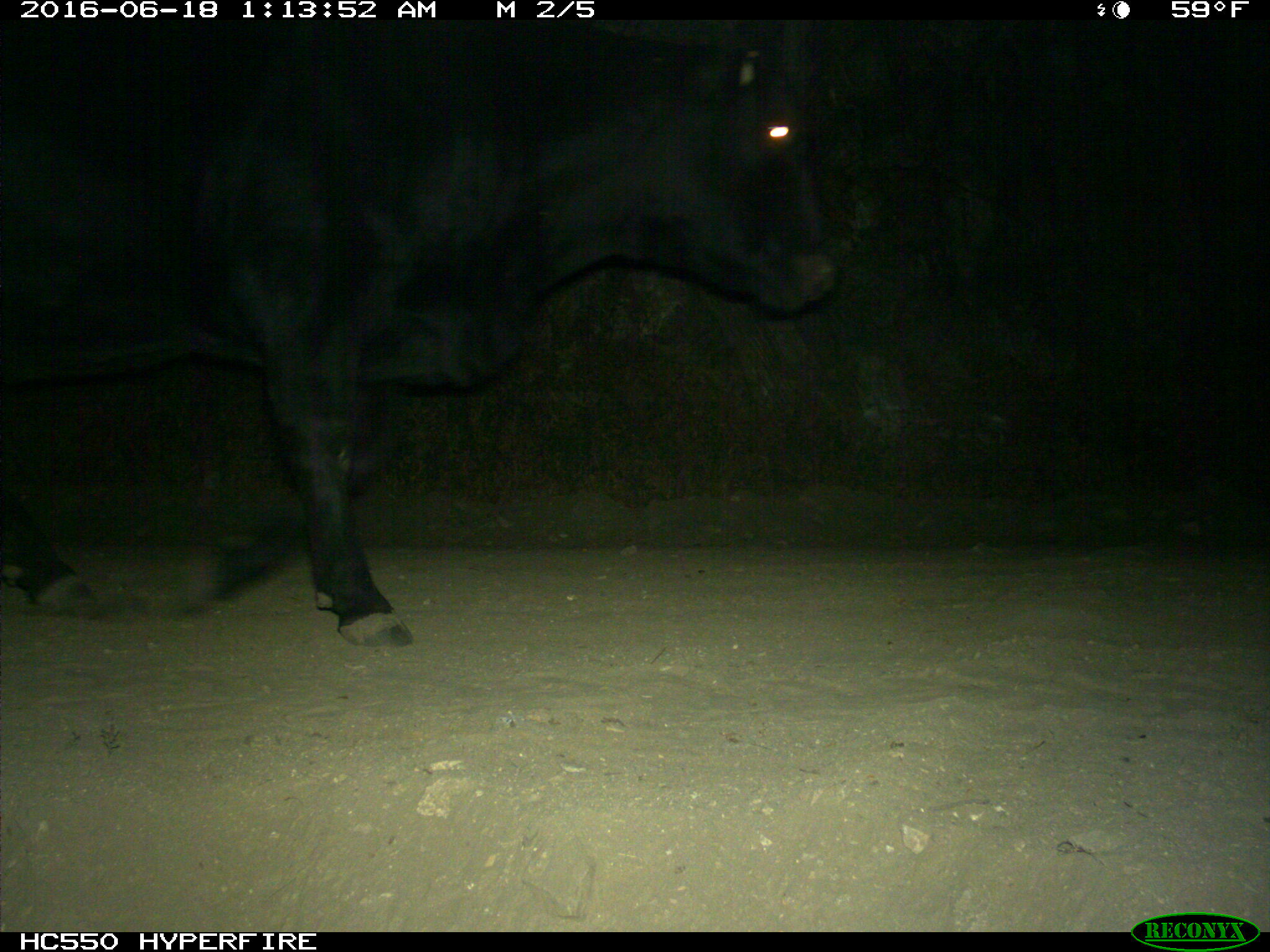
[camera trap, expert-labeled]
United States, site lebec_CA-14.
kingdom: Animalia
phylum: Chordata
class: Mammalia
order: Artiodactyla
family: Bovidae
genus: Bos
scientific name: Bos taurus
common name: domestic cow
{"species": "Bos taurus (domestic cow)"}